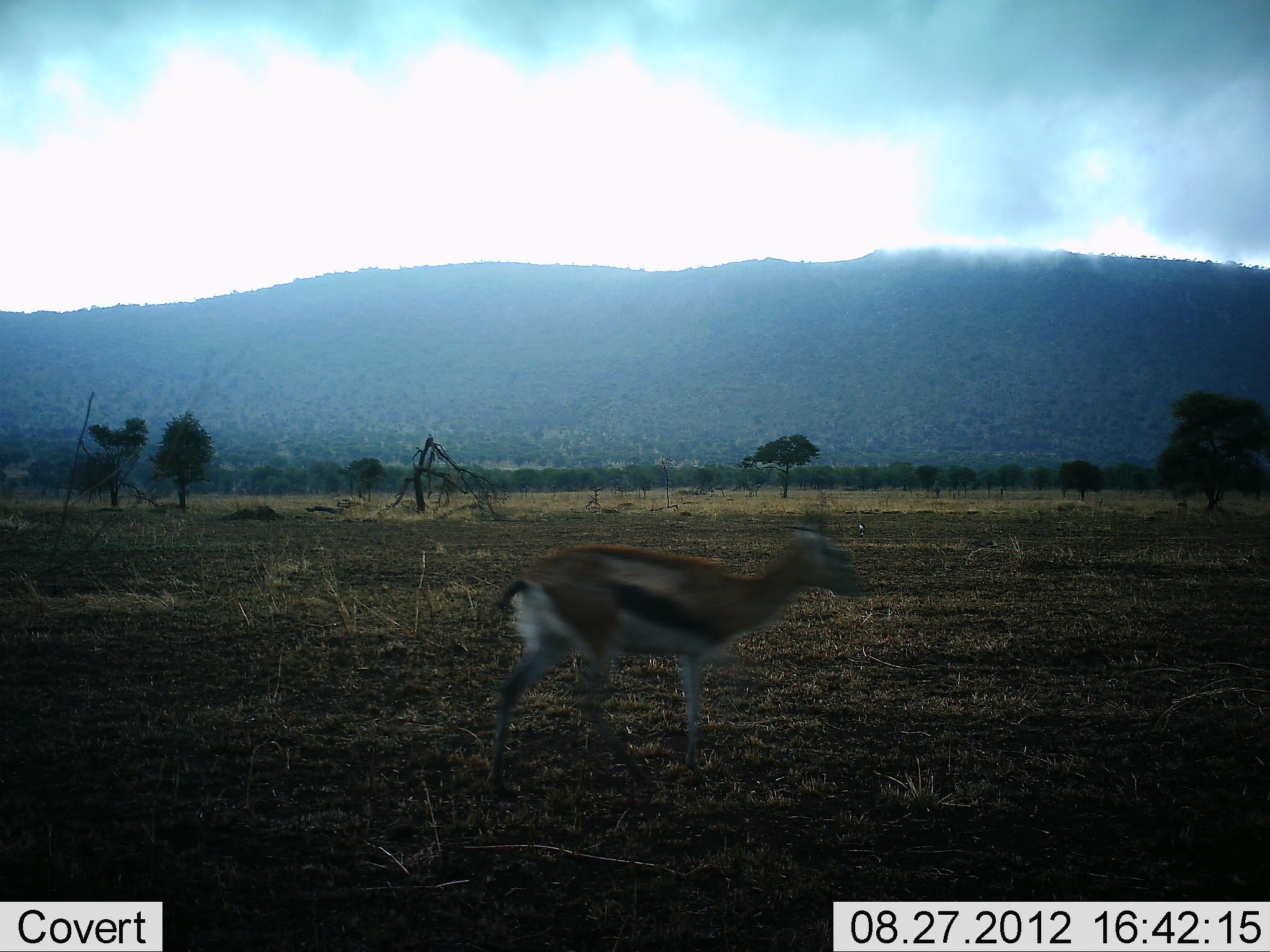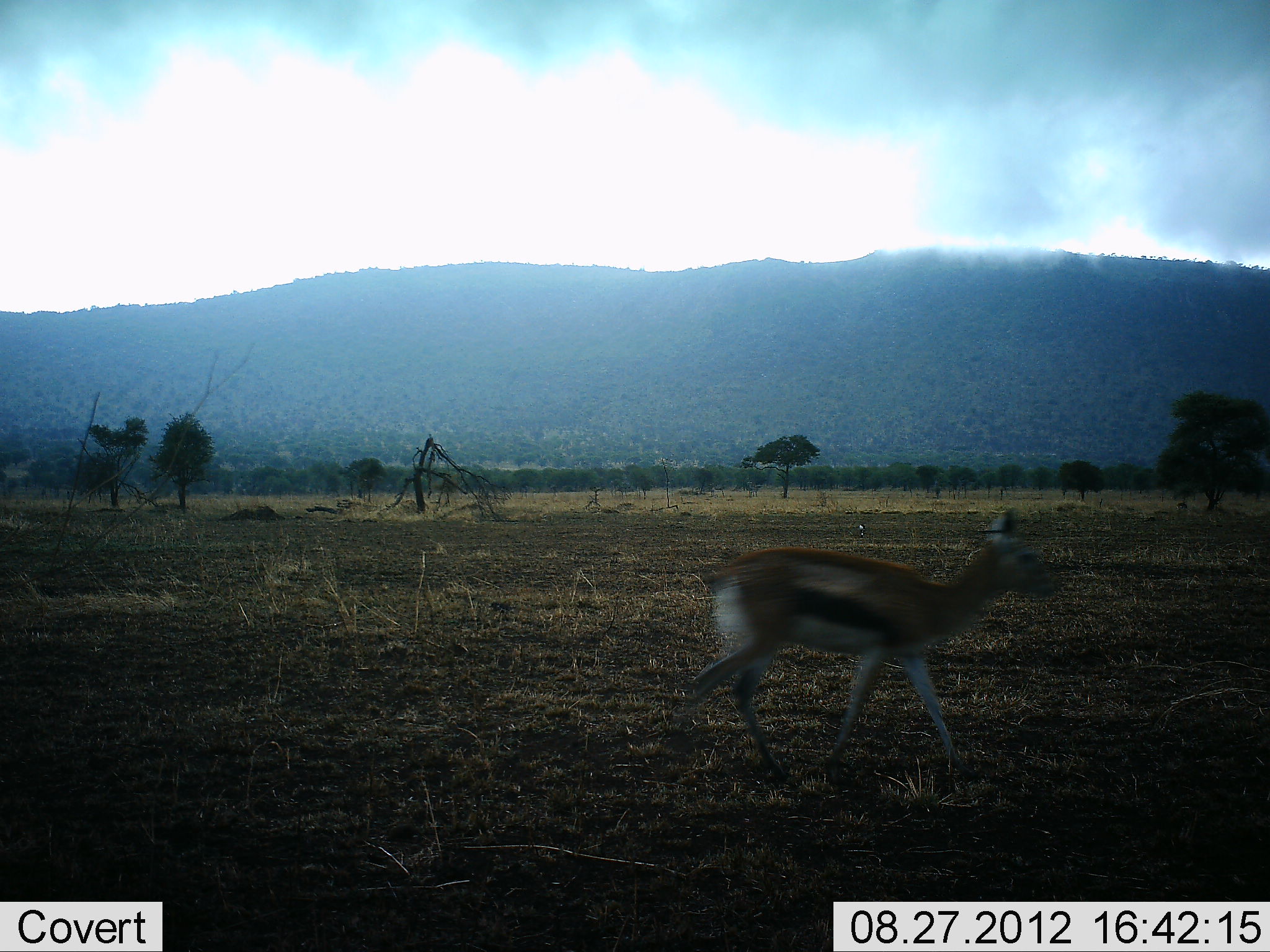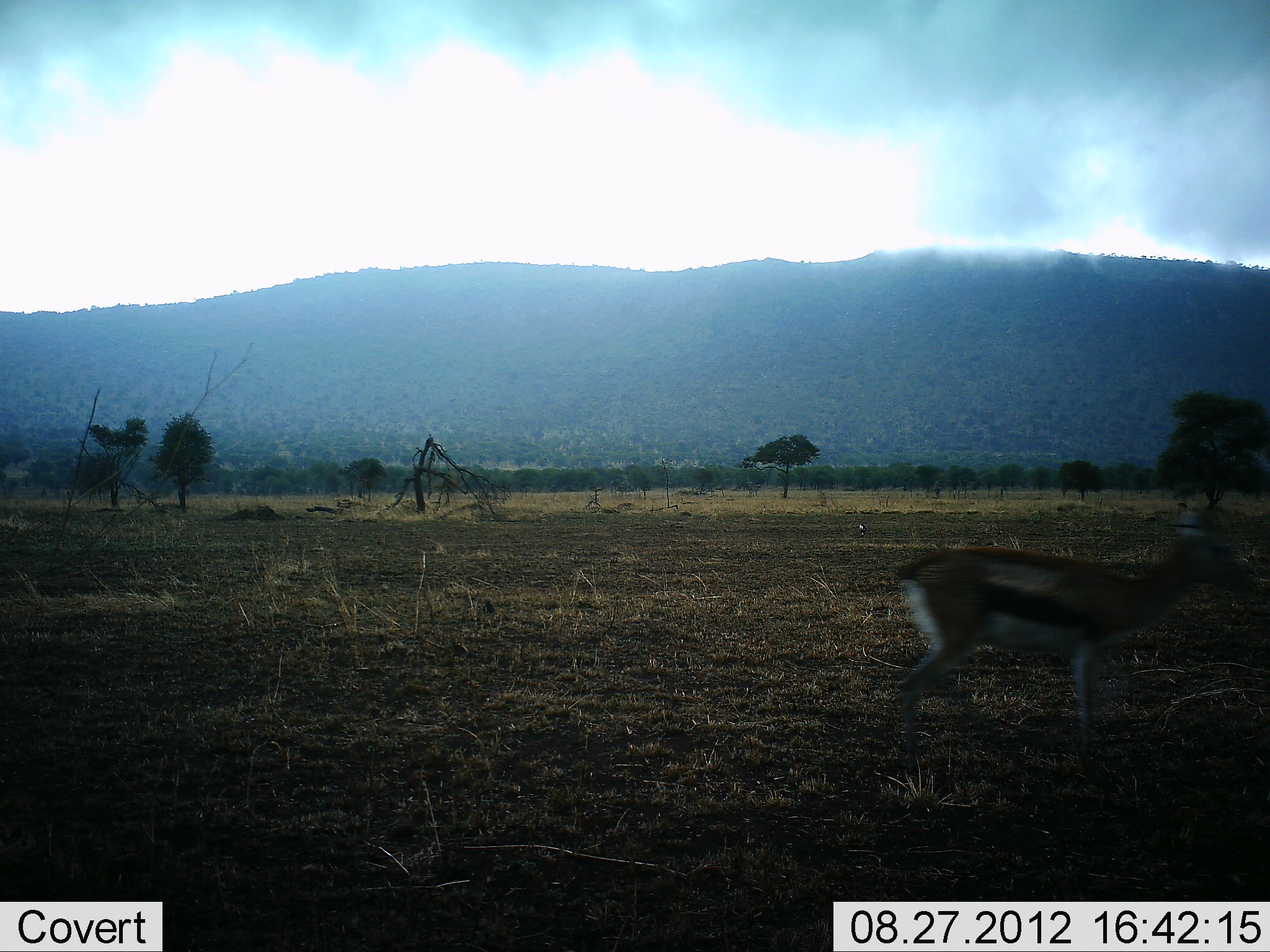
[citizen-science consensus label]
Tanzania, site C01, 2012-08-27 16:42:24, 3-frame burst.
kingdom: Animalia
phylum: Chordata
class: Mammalia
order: Artiodactyla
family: Bovidae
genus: Eudorcas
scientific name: Eudorcas thomsonii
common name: thomson's gazelle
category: gazellethomsons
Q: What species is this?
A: Gazellethomsons (thomson's gazelle) (Eudorcas thomsonii).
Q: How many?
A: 1.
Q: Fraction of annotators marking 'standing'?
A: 9%.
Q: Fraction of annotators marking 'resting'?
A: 0%.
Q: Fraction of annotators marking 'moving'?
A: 100%.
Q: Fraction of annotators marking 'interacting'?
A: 0%.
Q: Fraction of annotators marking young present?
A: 0%.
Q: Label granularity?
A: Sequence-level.